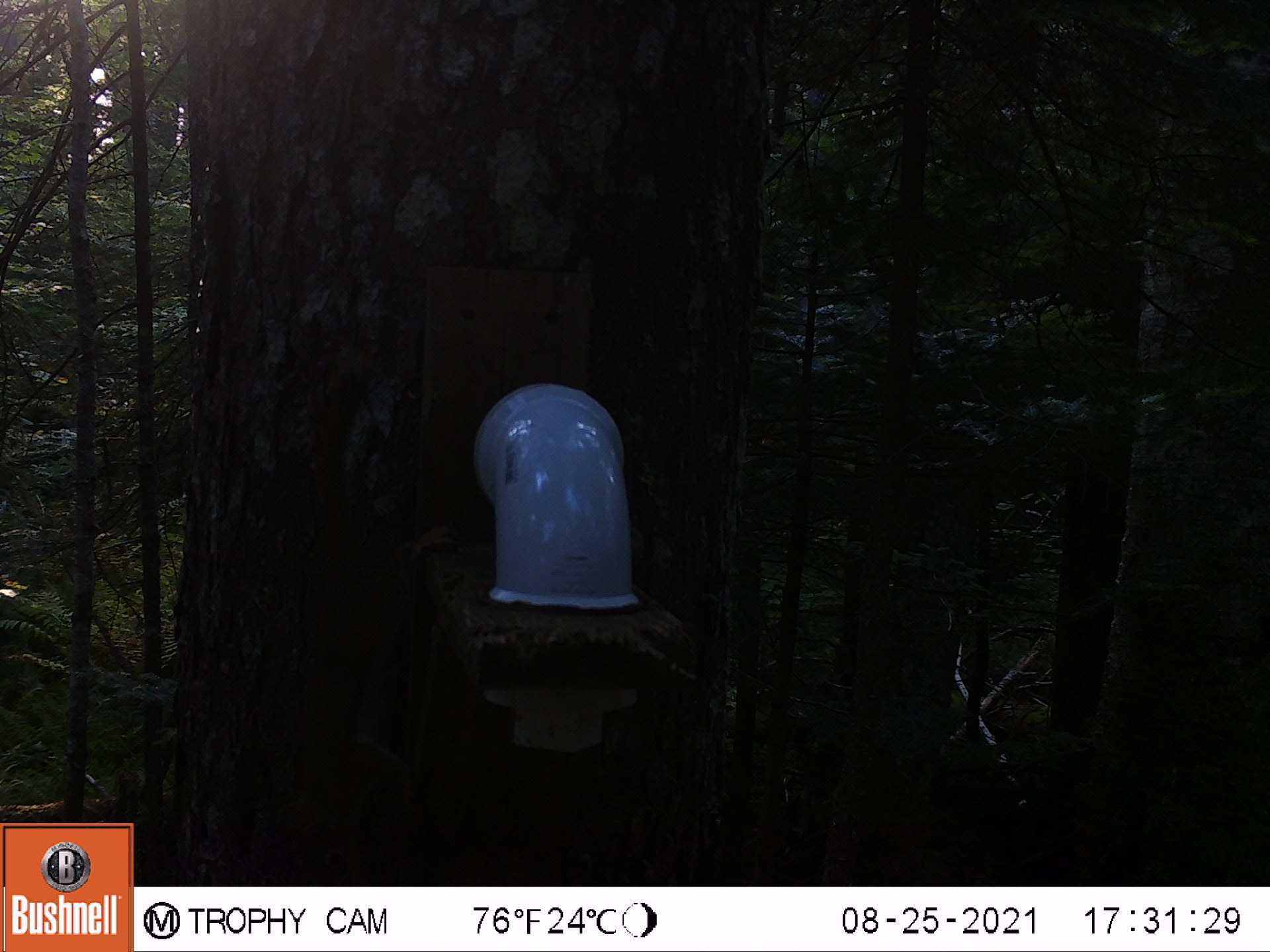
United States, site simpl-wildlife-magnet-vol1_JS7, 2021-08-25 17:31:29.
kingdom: Animalia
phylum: Chordata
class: Mammalia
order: Rodentia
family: Sciuridae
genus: Tamiasciurus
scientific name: Tamiasciurus hudsonicus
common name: red squirrel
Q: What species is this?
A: Red squirrel (Tamiasciurus hudsonicus).